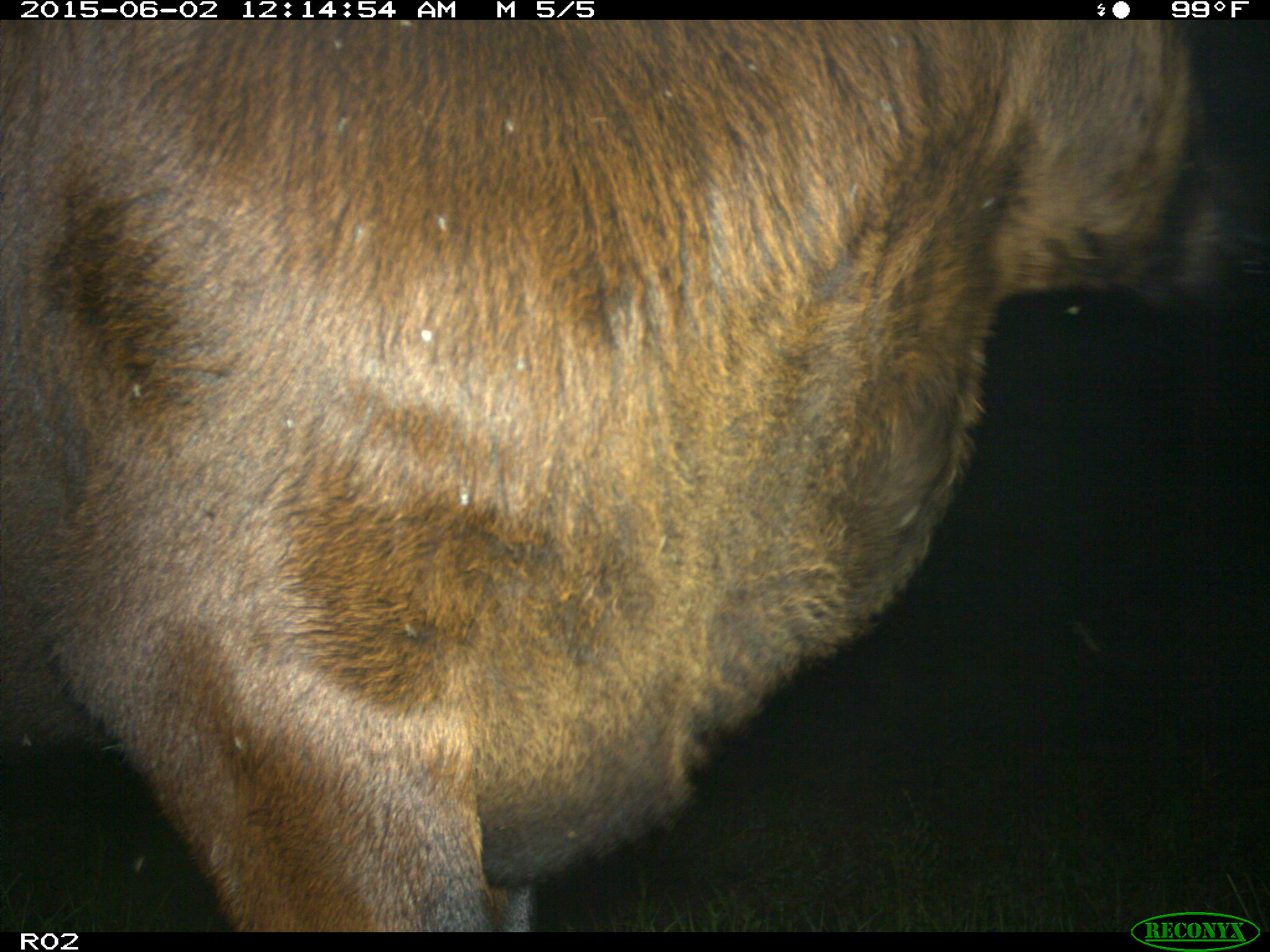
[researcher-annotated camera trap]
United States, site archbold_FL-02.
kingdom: Animalia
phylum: Chordata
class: Mammalia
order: Artiodactyla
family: Bovidae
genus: Bos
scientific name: Bos taurus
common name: domestic cow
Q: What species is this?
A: Bos taurus (domestic cow).